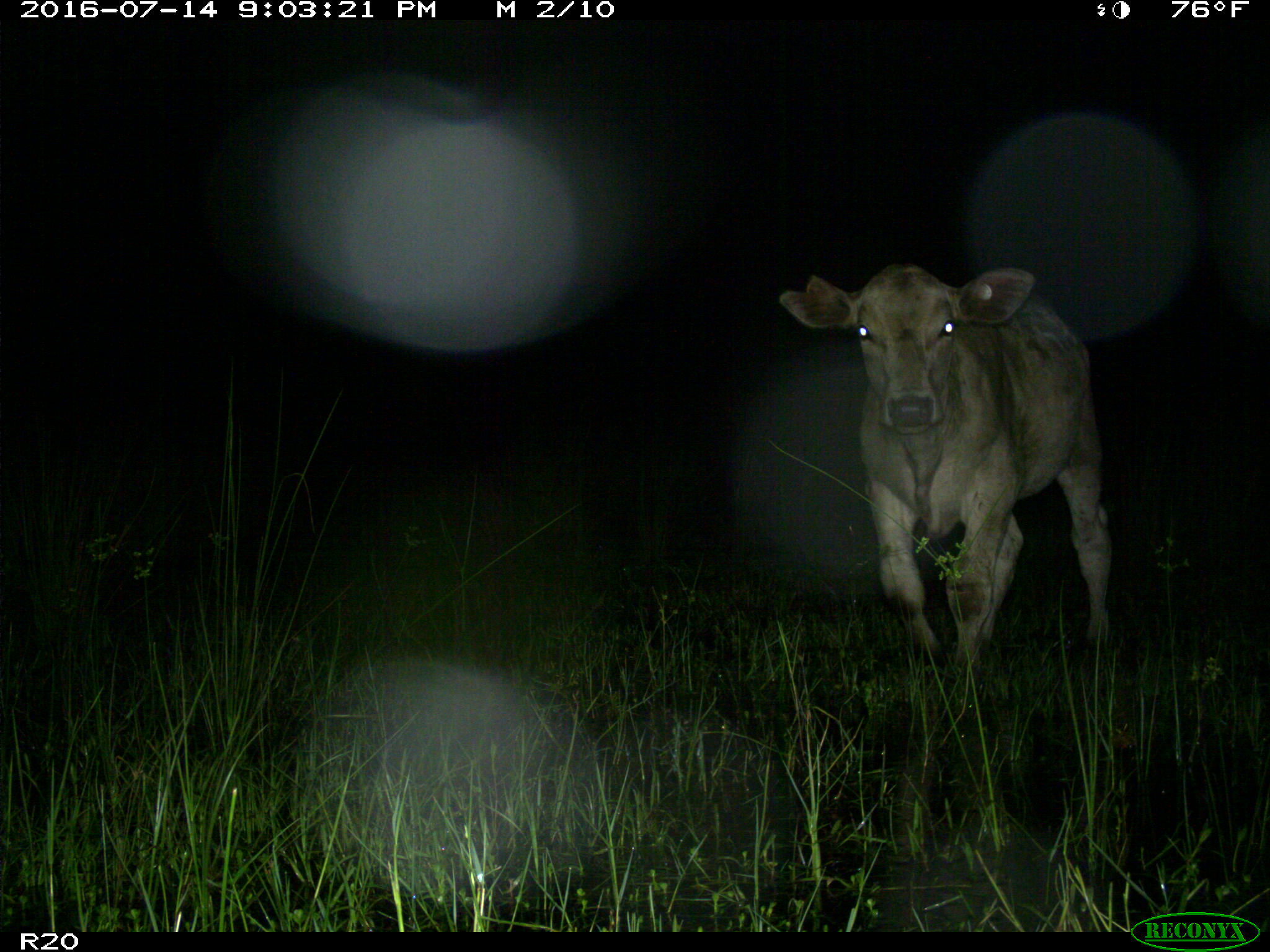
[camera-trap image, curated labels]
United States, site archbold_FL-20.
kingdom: Animalia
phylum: Chordata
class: Mammalia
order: Artiodactyla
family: Bovidae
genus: Bos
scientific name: Bos taurus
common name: domestic cow